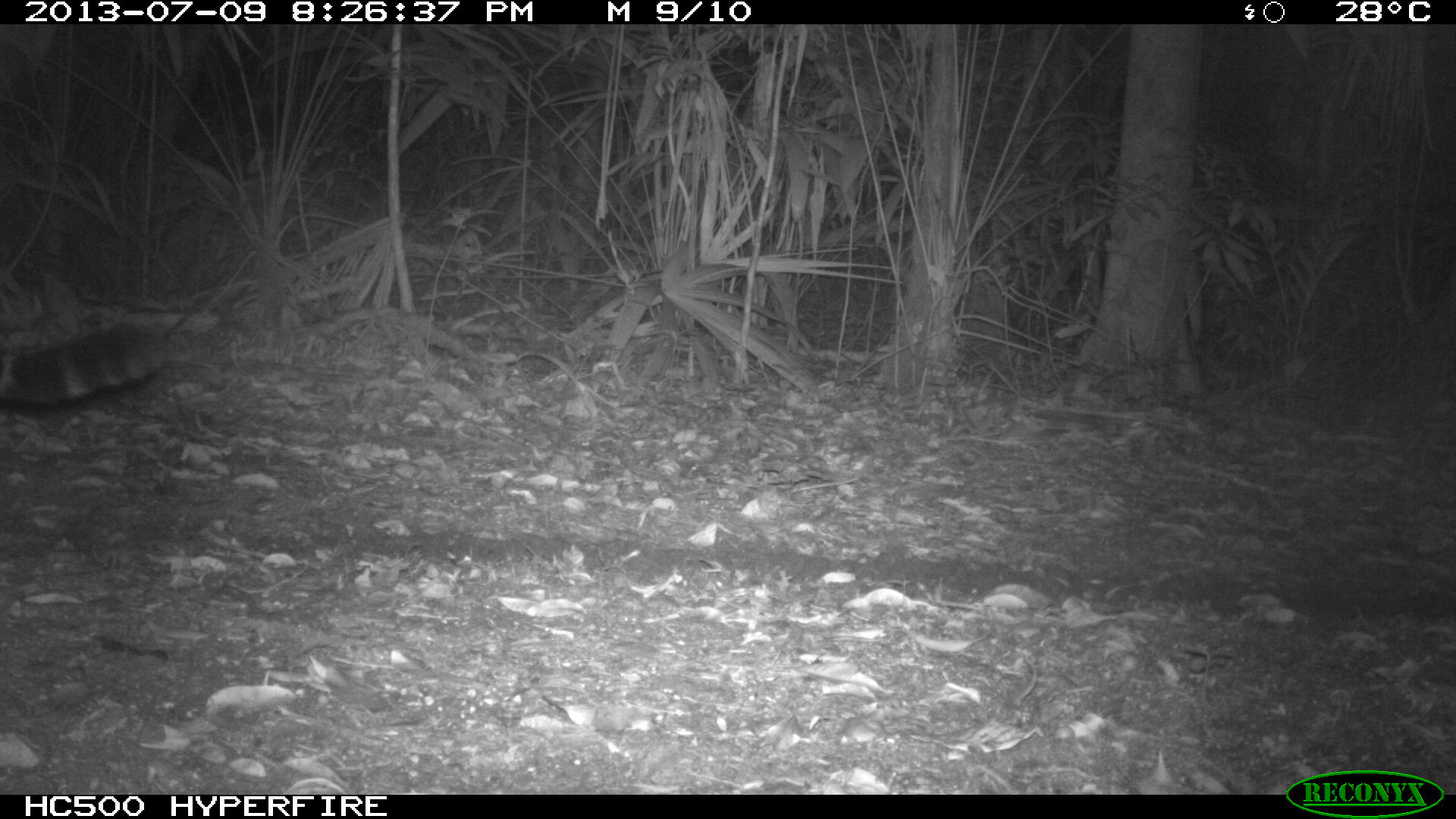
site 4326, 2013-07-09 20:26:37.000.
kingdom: Animalia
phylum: Chordata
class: Mammalia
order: Carnivora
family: Felidae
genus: Panthera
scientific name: Panthera onca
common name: jaguar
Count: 1.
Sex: male.